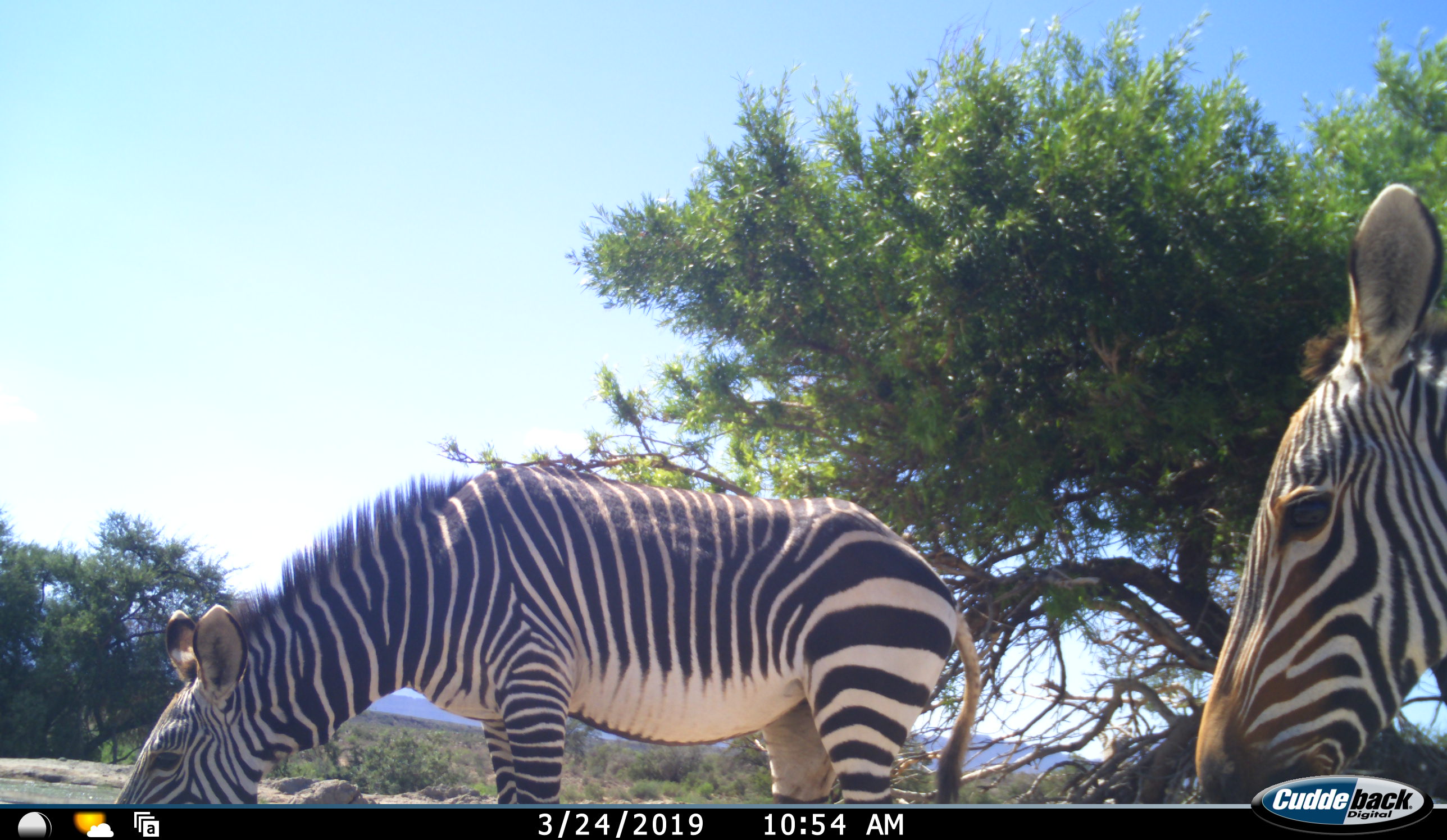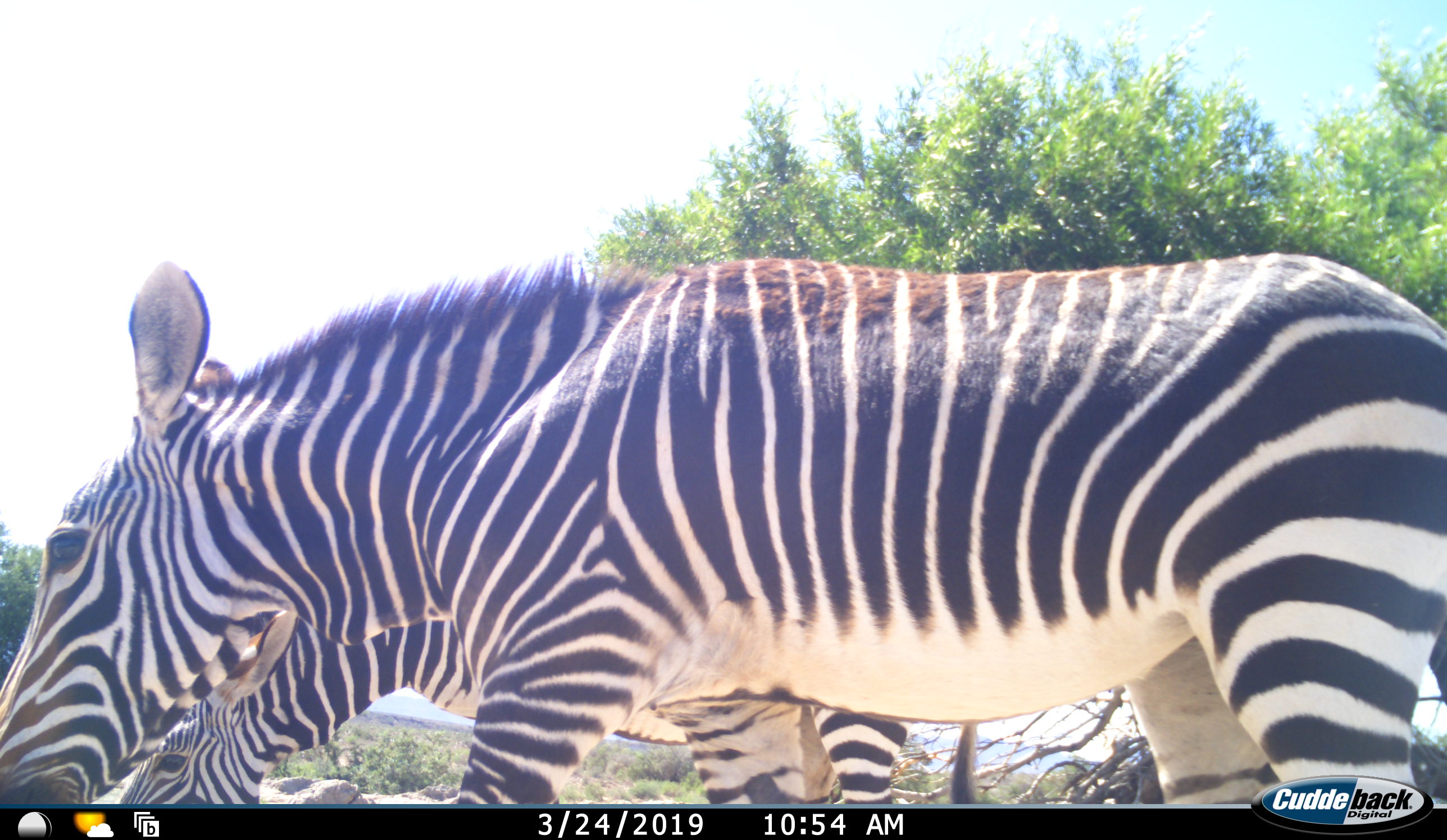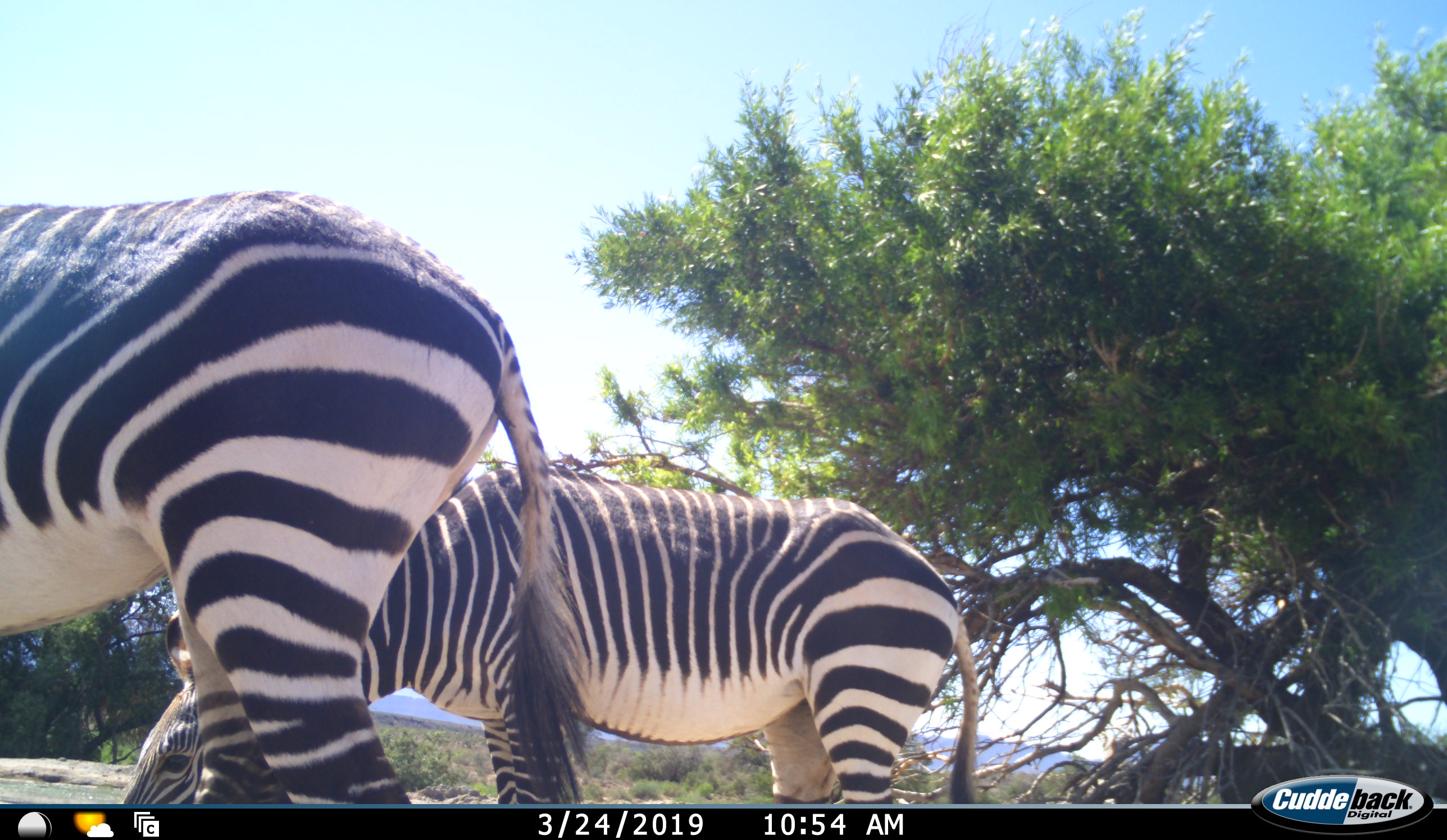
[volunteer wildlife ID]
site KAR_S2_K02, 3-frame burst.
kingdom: Animalia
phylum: Chordata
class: Mammalia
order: Perissodactyla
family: Equidae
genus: Equus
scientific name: Equus zebra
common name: mountain zebra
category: zebramountain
Zebramountain (mountain zebra) (Equus zebra), count 2. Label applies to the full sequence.